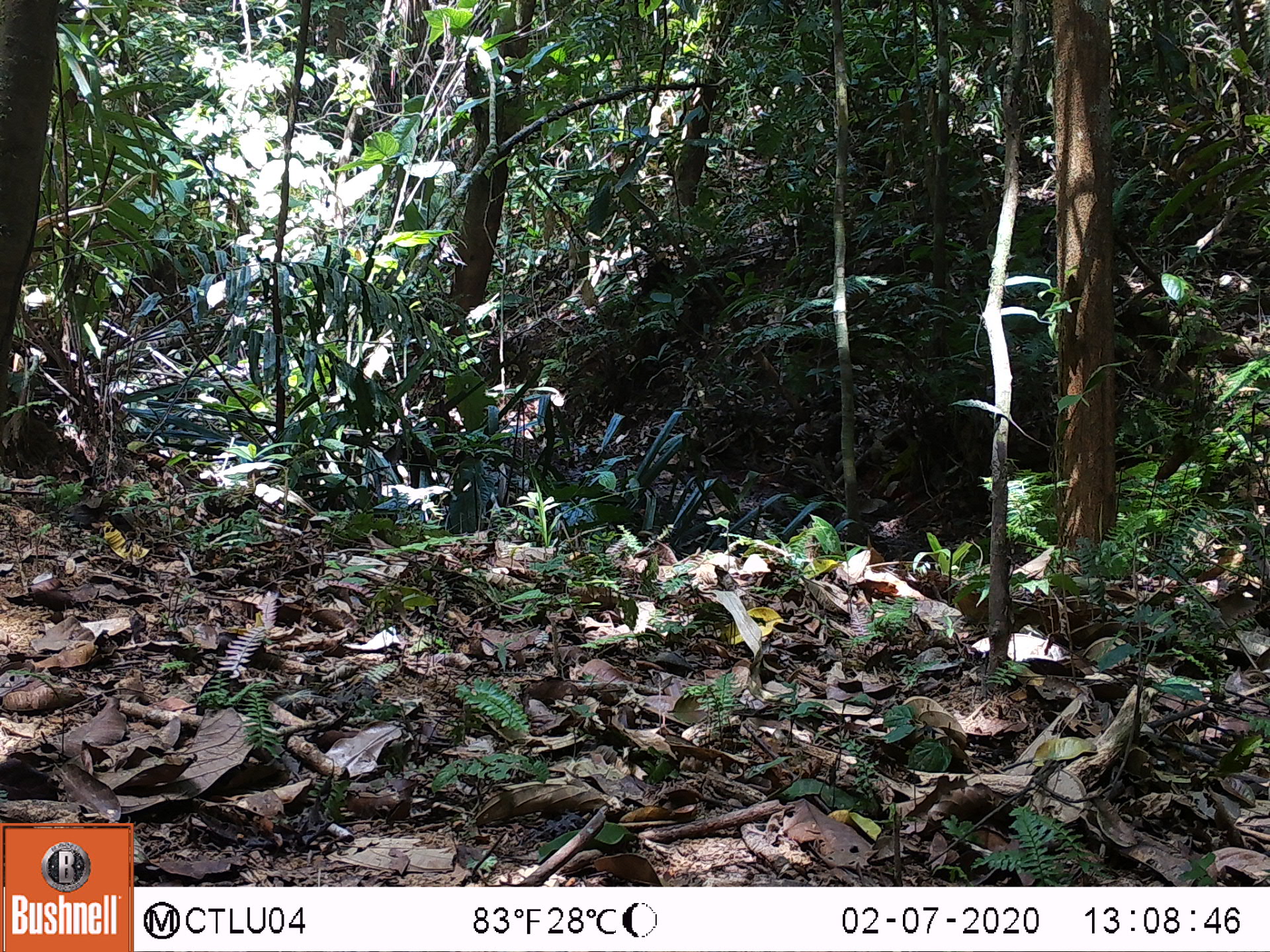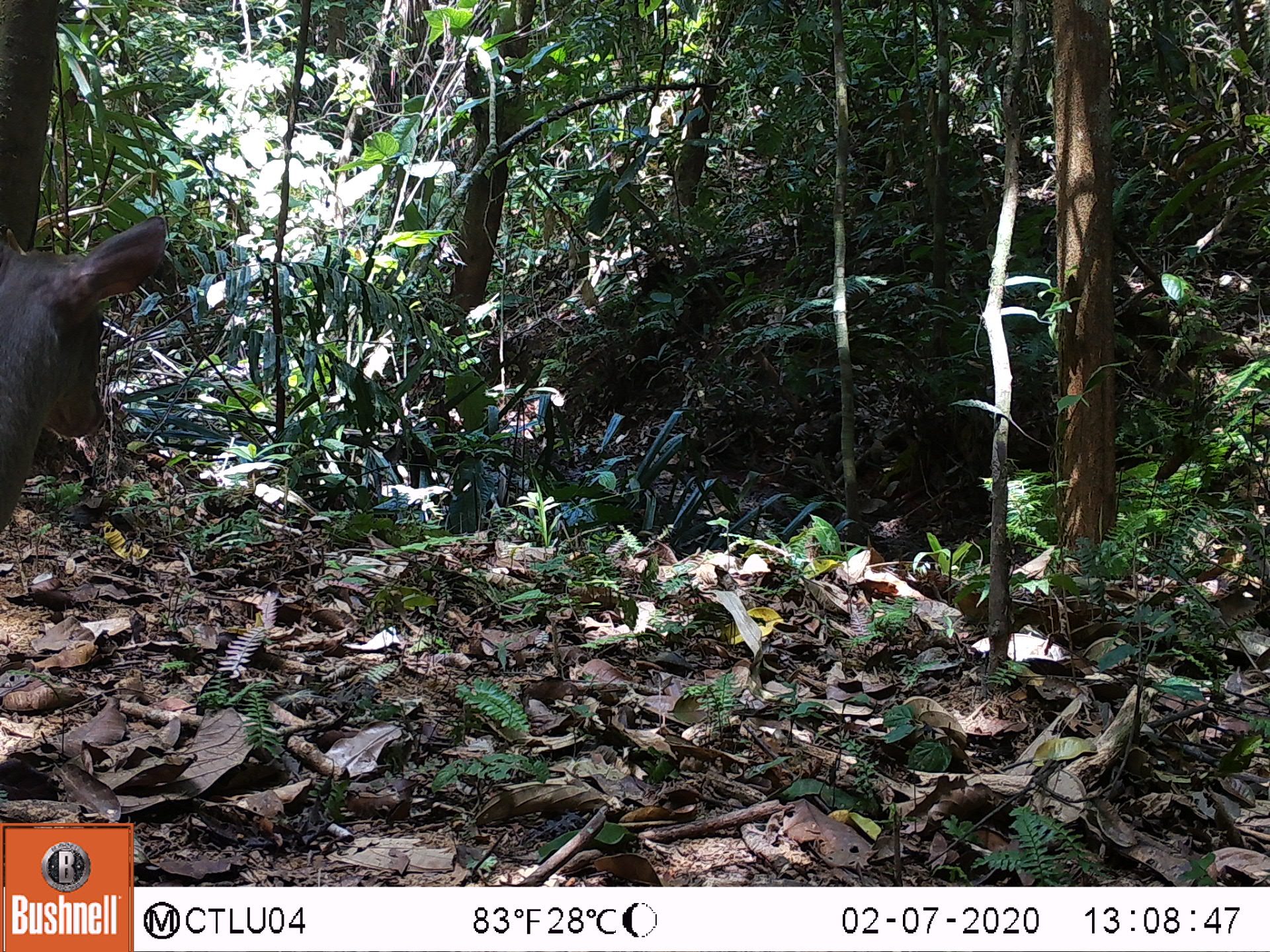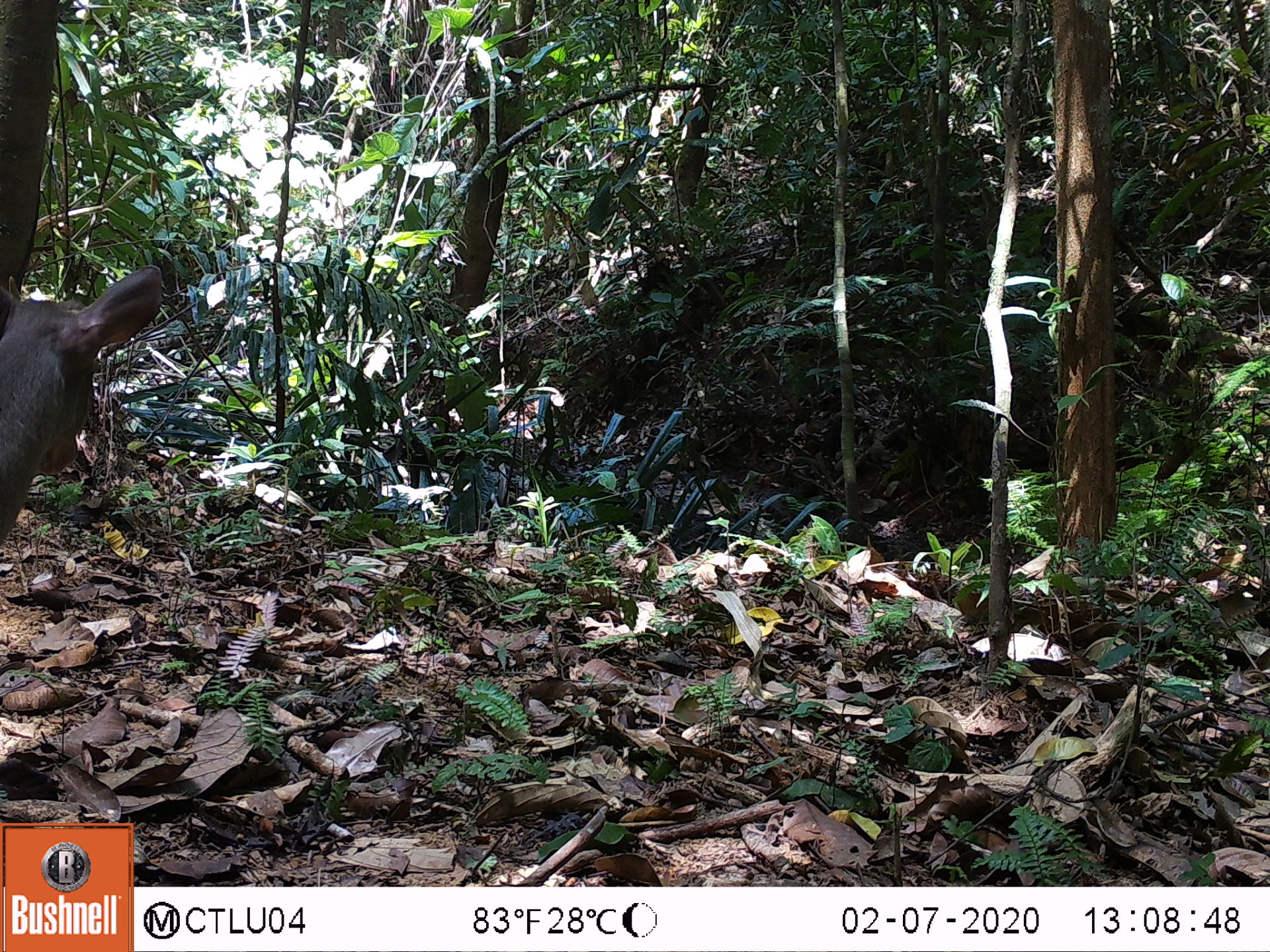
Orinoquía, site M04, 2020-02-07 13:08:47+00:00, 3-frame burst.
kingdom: Animalia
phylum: Chordata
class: Mammalia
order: Artiodactyla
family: Cervidae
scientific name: Cervidae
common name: deer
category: unknown cervid